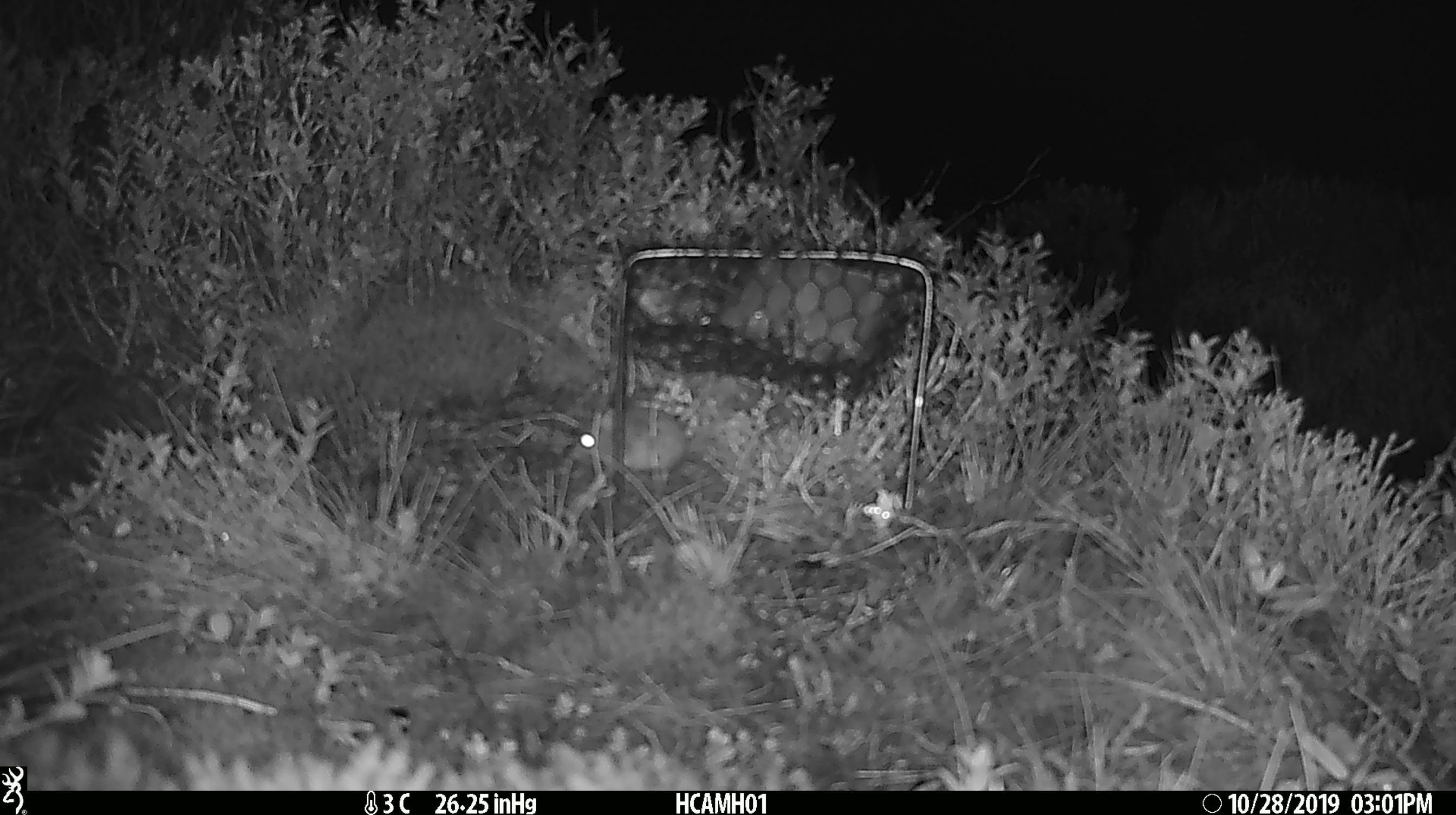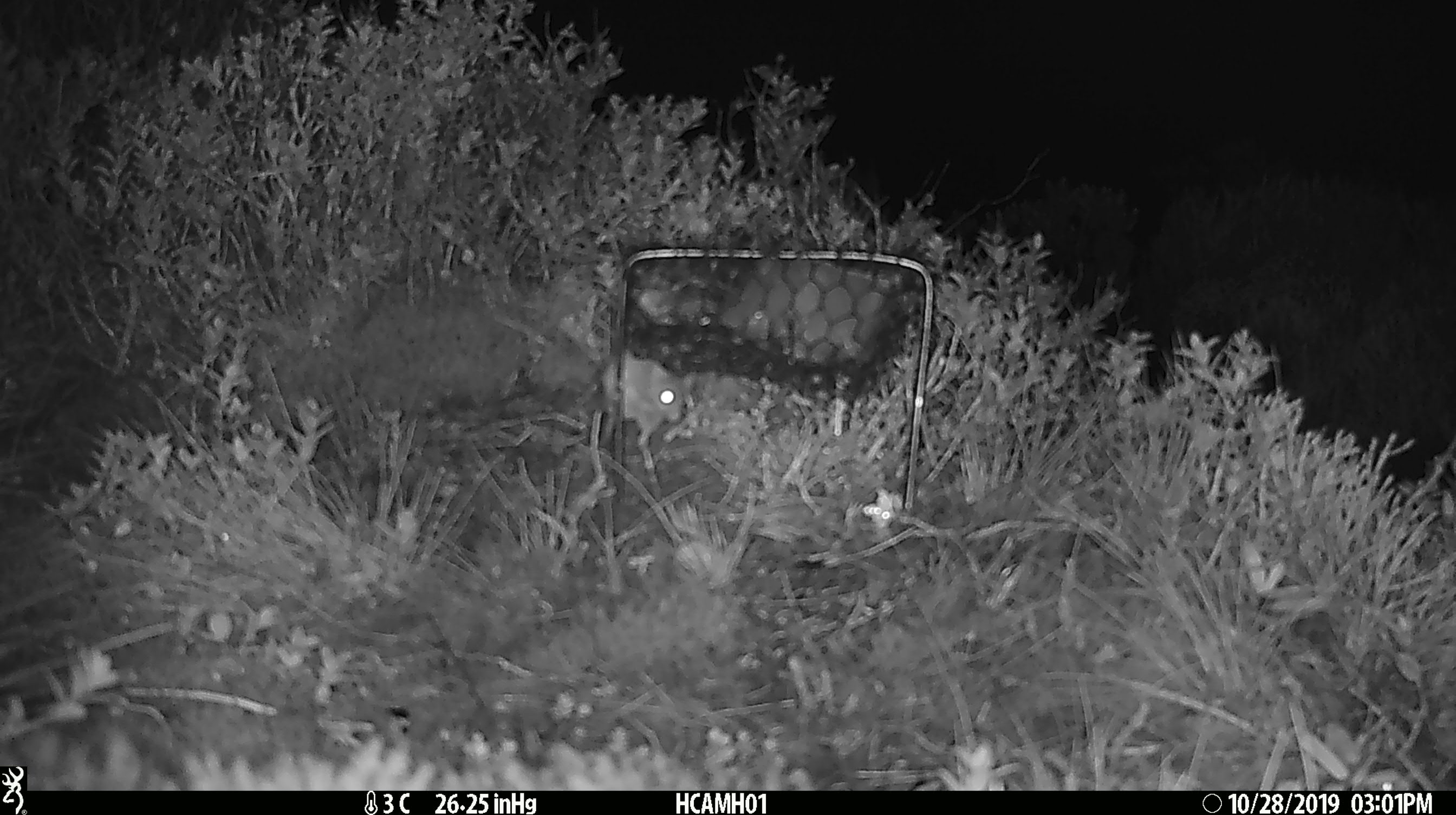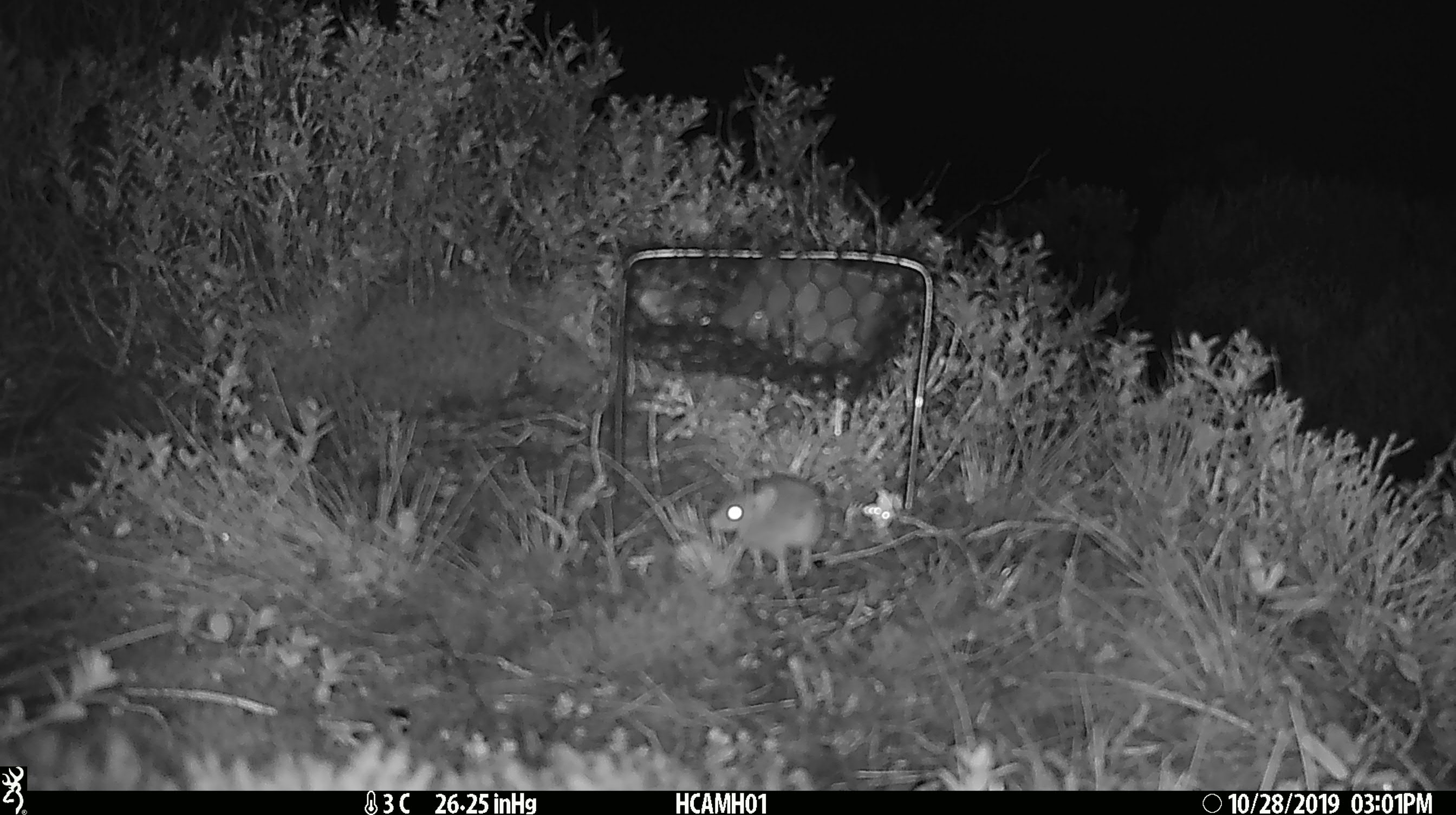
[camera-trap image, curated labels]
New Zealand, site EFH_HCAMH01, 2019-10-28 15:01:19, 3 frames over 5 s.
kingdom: Animalia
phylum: Chordata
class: Mammalia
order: Rodentia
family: Muridae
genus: Mus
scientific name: Mus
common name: mouse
Mouse (Mus).